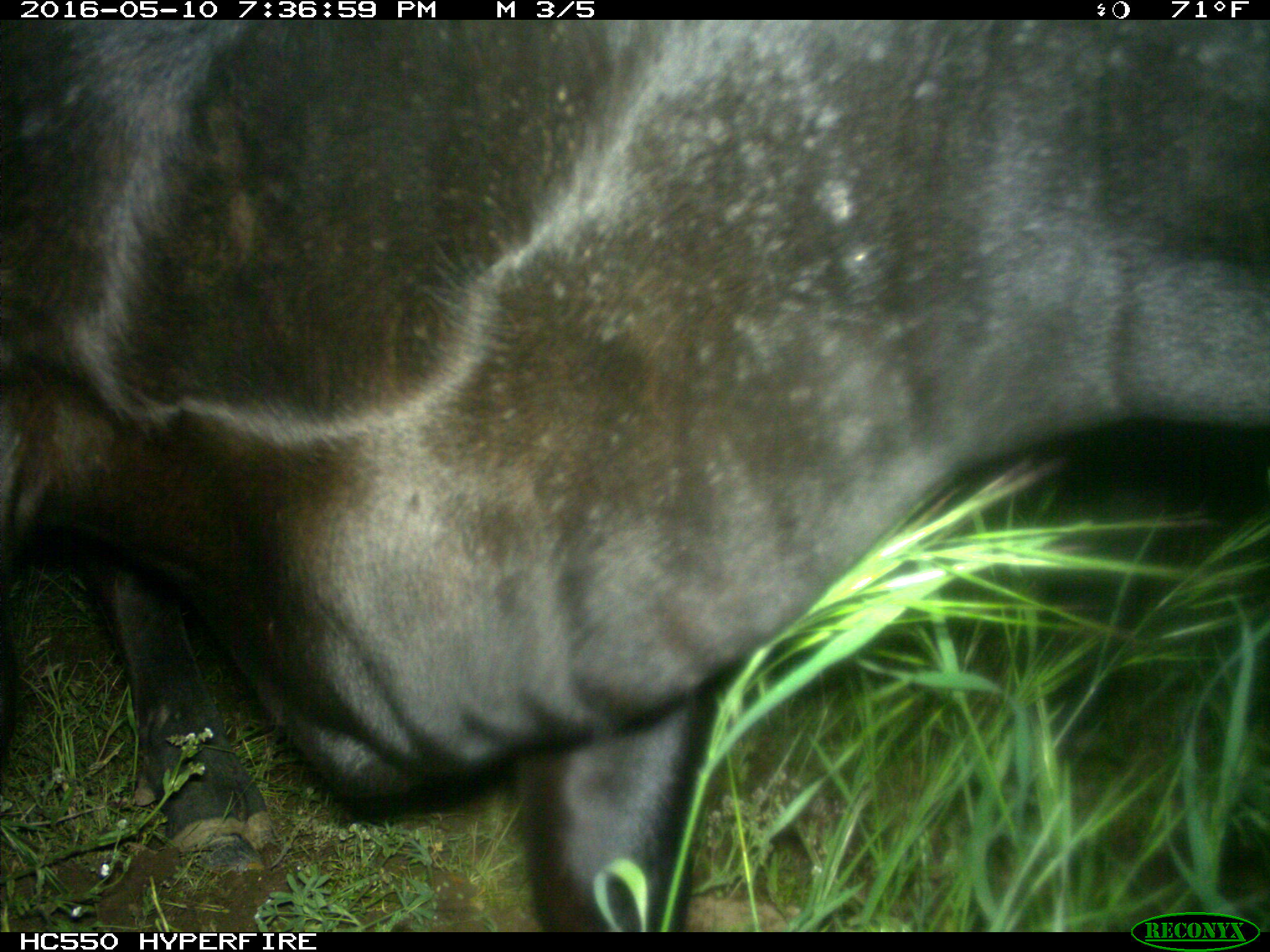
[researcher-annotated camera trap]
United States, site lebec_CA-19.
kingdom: Animalia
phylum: Chordata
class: Mammalia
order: Artiodactyla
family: Bovidae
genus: Bos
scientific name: Bos taurus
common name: domestic cow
Bos taurus (domestic cow).